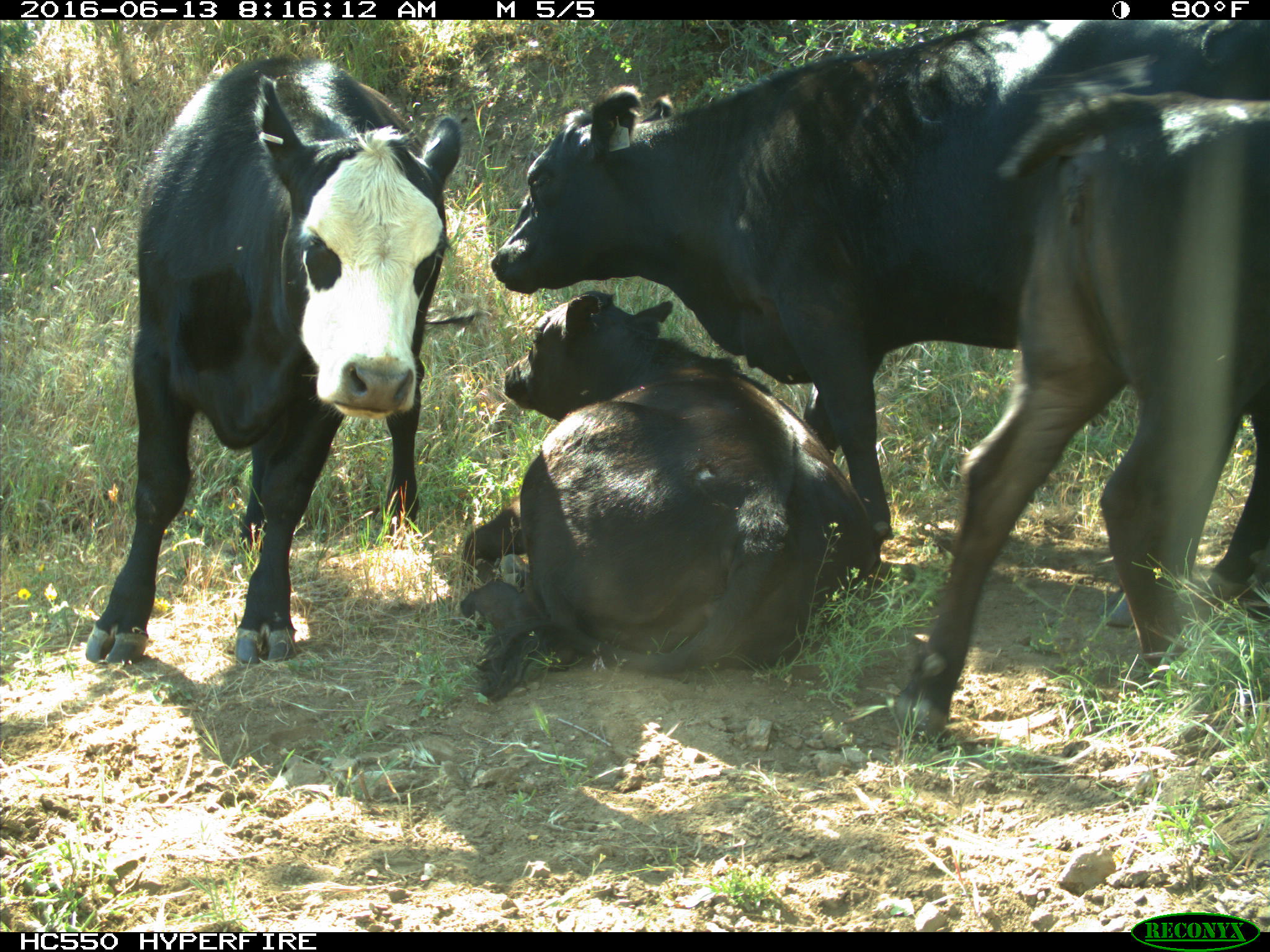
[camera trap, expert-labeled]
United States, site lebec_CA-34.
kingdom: Animalia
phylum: Chordata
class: Mammalia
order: Artiodactyla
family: Bovidae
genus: Bos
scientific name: Bos taurus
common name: domestic cow